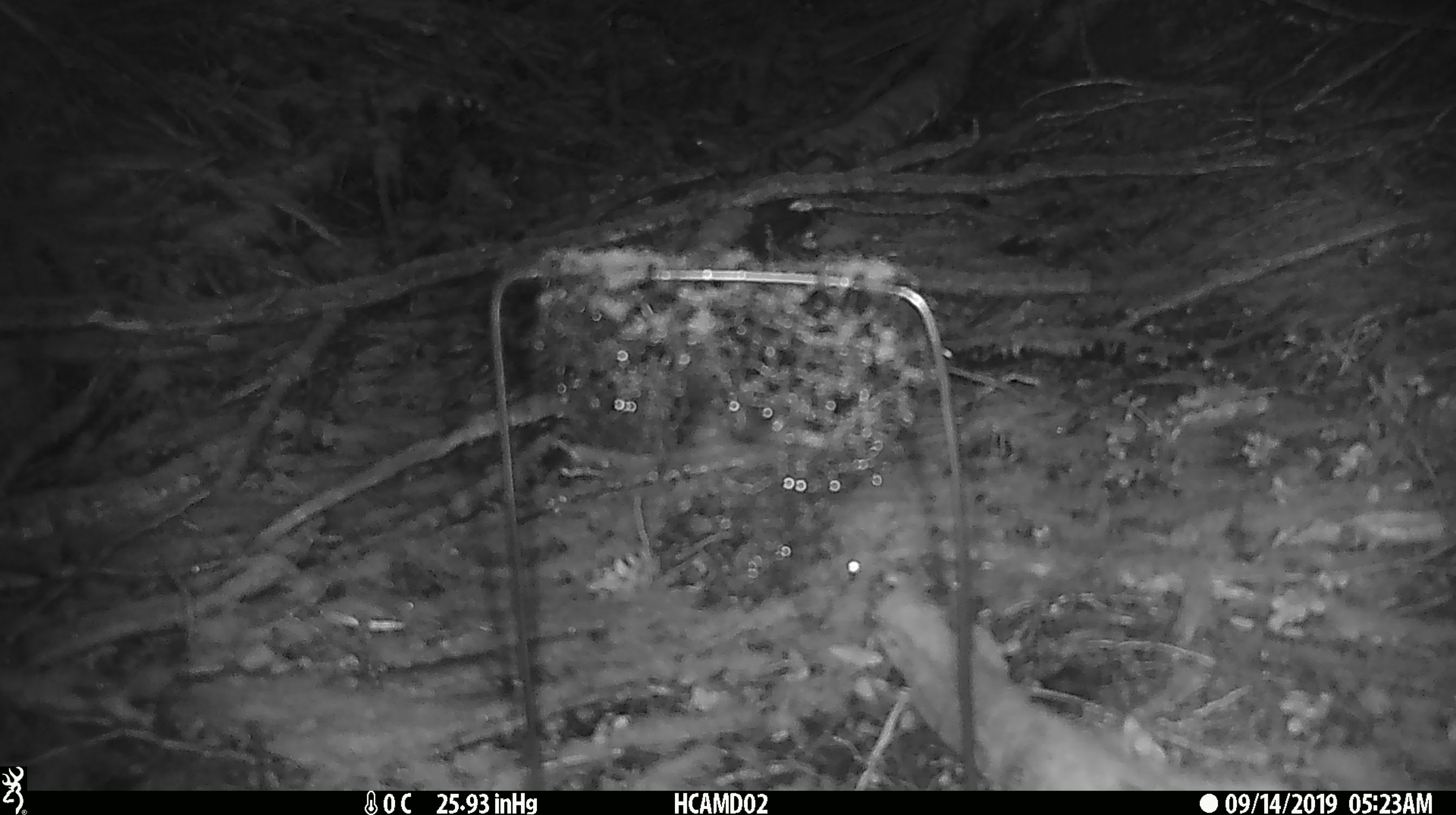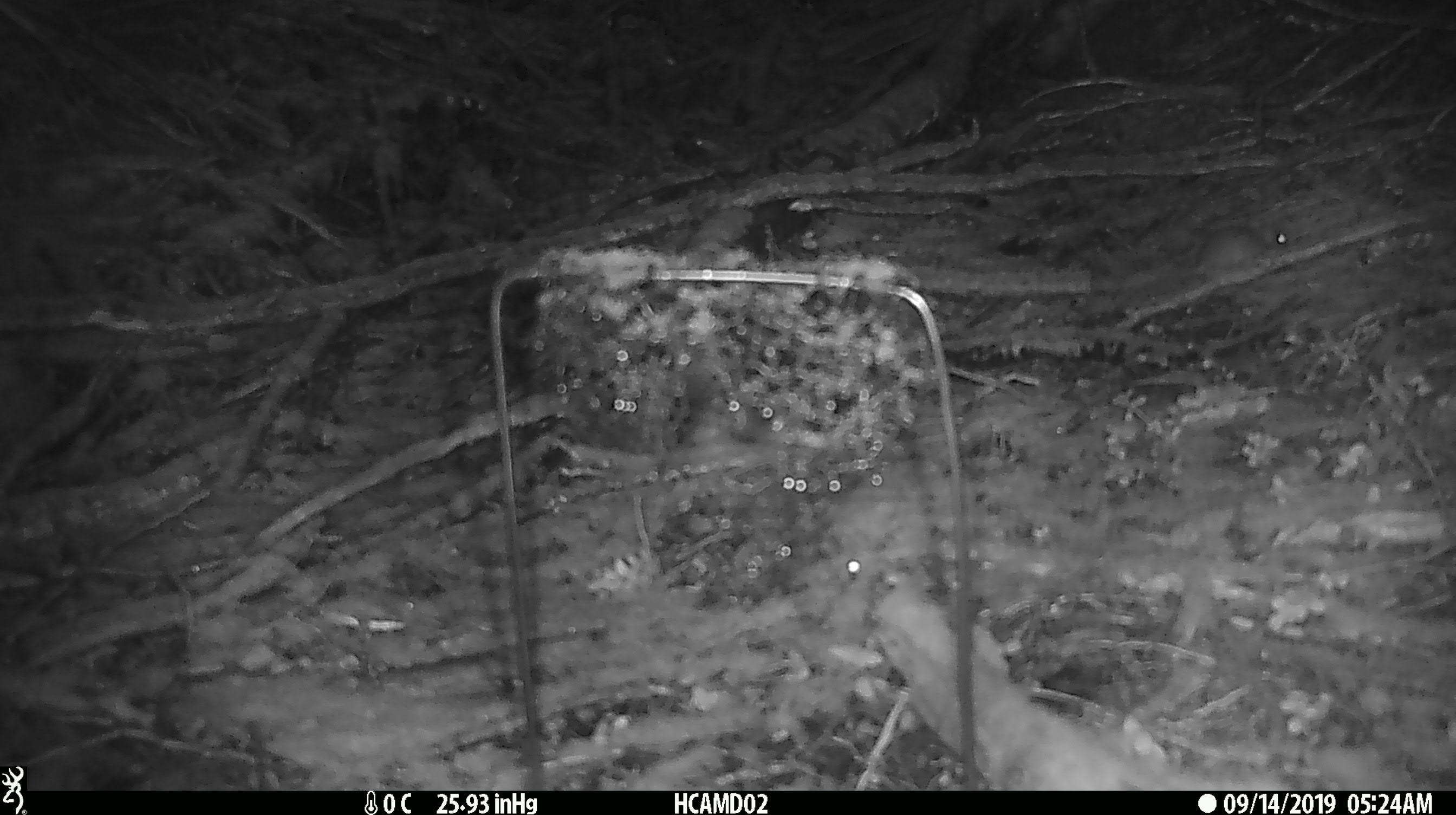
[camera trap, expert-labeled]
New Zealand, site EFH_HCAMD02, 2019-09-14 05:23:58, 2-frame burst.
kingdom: Animalia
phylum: Chordata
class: Mammalia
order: Rodentia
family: Muridae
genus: Mus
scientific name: Mus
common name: mouse